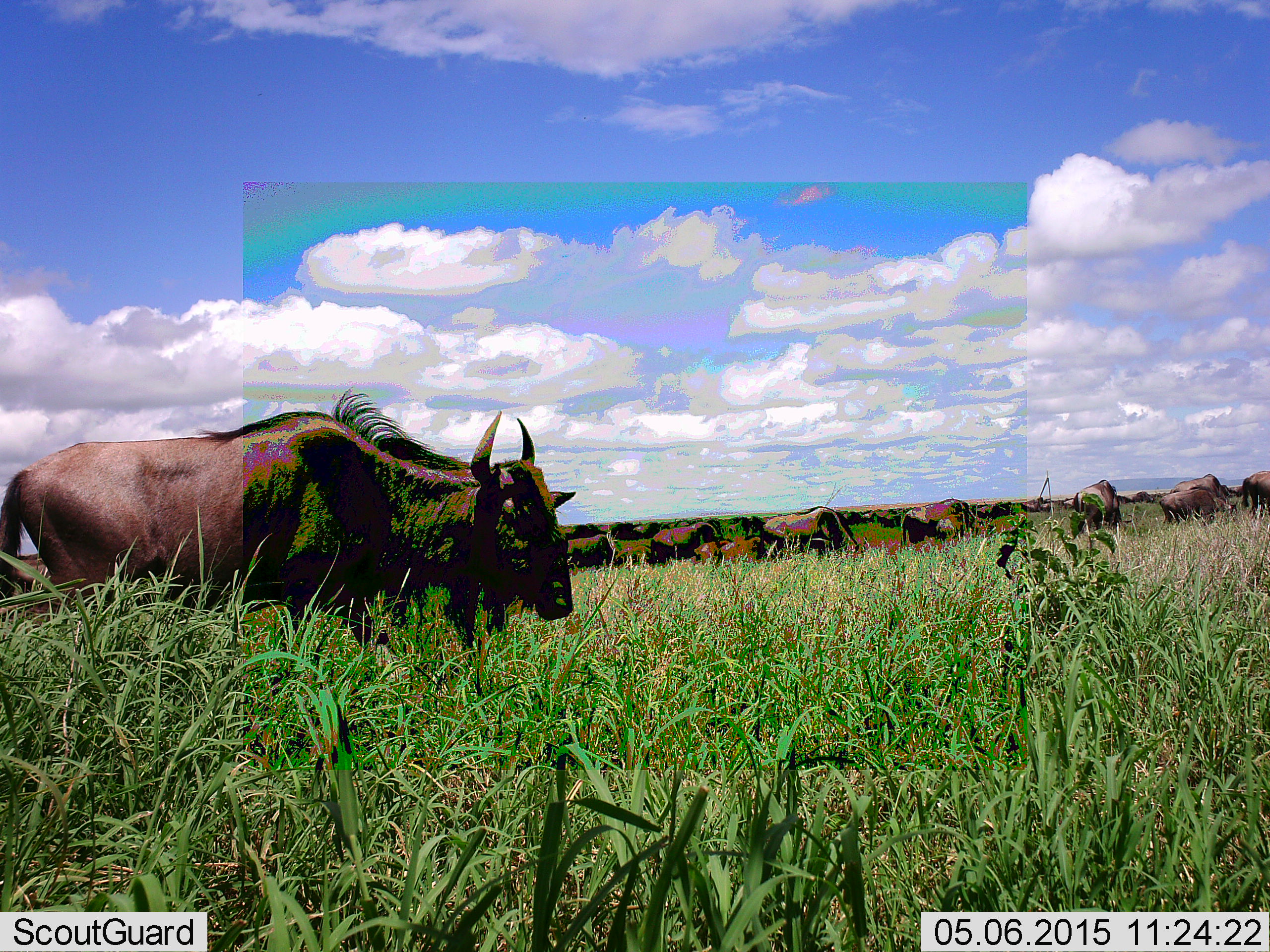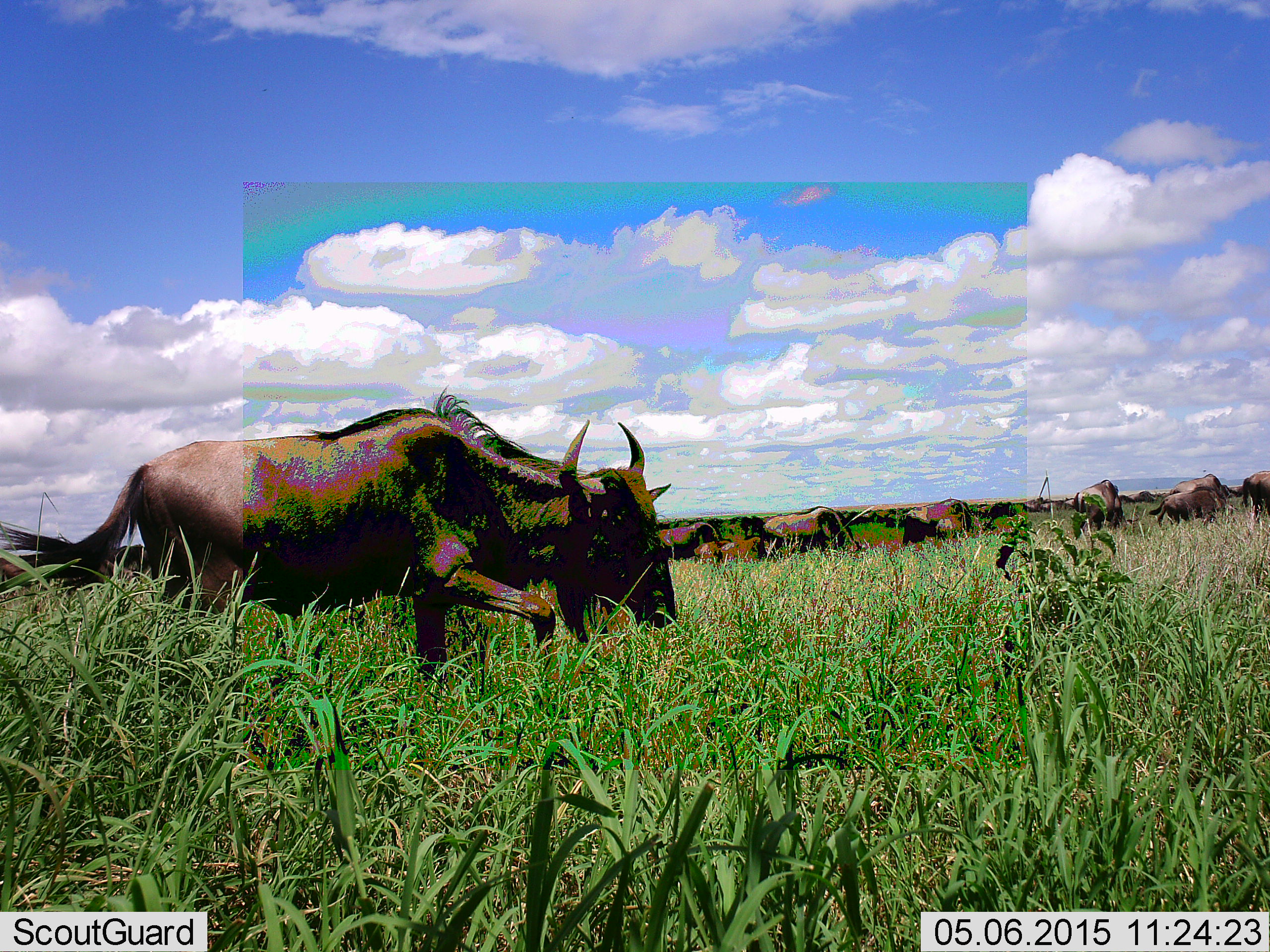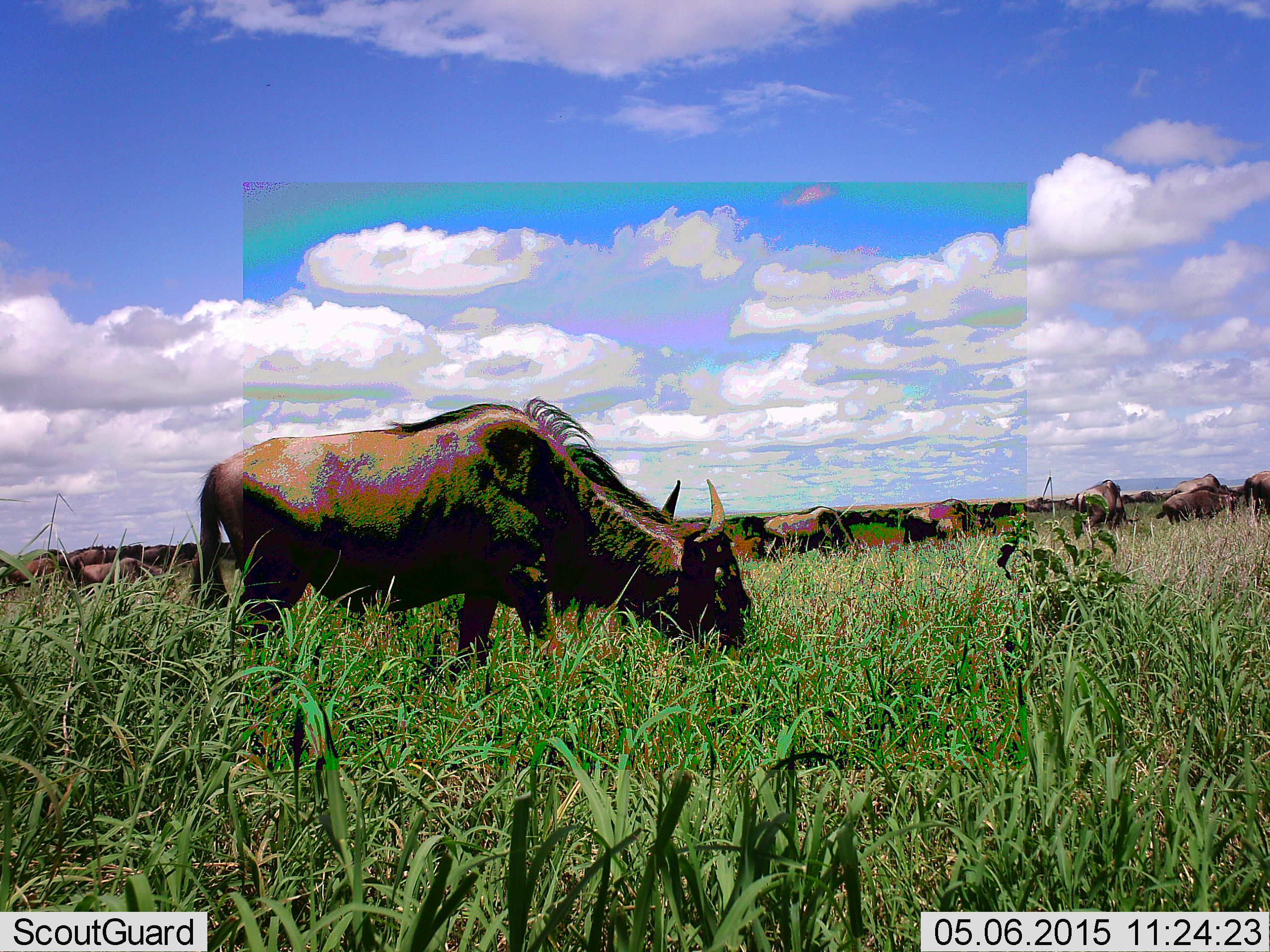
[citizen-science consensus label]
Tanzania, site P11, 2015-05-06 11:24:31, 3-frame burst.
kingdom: Animalia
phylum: Chordata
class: Mammalia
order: Artiodactyla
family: Bovidae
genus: Connochaetes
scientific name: Connochaetes taurinus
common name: blue wildebeest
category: wildebeest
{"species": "wildebeest (blue wildebeest) (Connochaetes taurinus)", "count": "11-50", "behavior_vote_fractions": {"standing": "30%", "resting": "0%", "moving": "70%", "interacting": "0%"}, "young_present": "10%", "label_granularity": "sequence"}